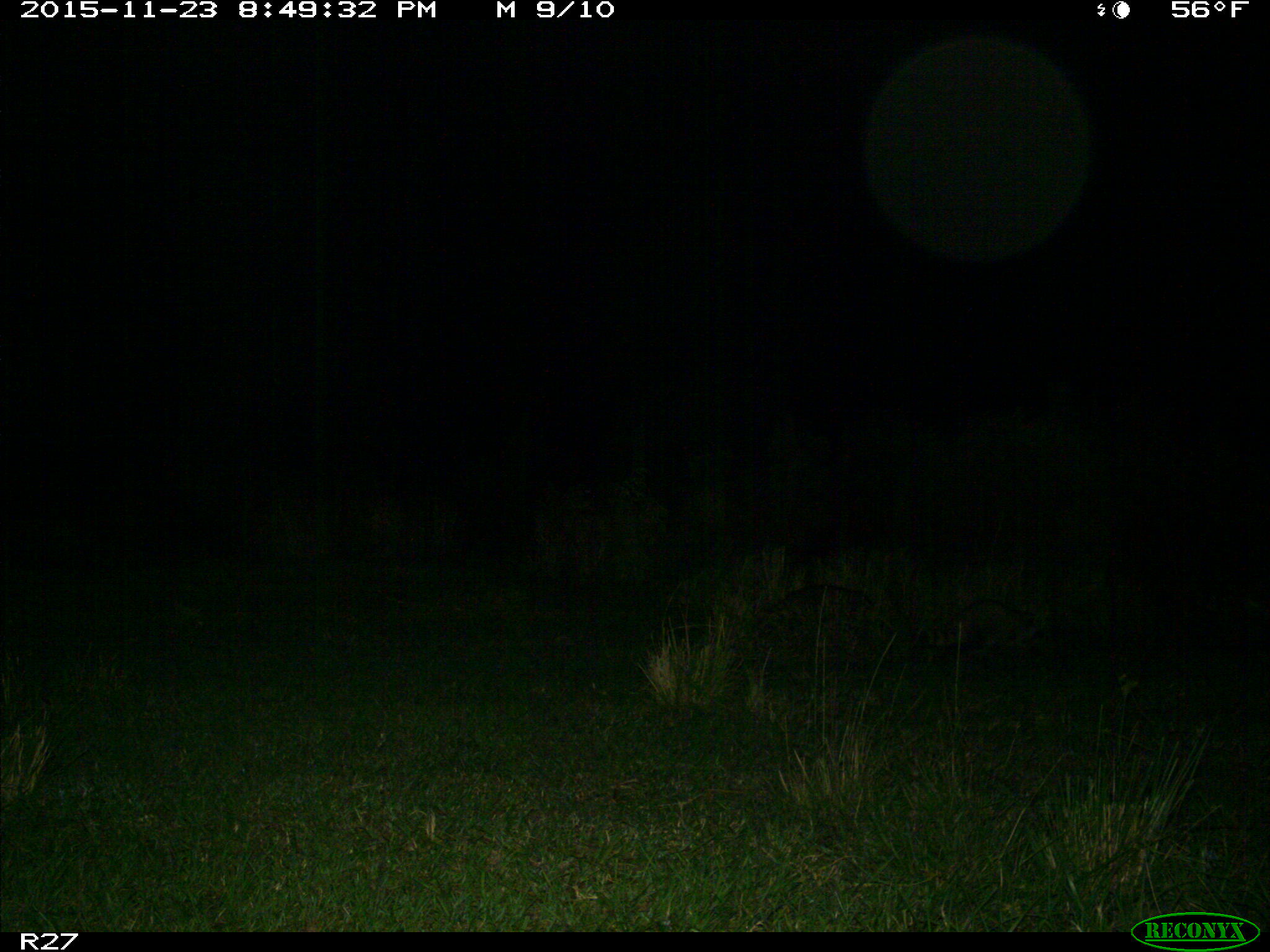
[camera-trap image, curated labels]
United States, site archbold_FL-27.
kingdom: Animalia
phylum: Chordata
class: Mammalia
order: Carnivora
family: Procyonidae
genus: Procyon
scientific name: Procyon lotor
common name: common raccoon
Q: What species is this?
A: Procyon lotor (common raccoon).